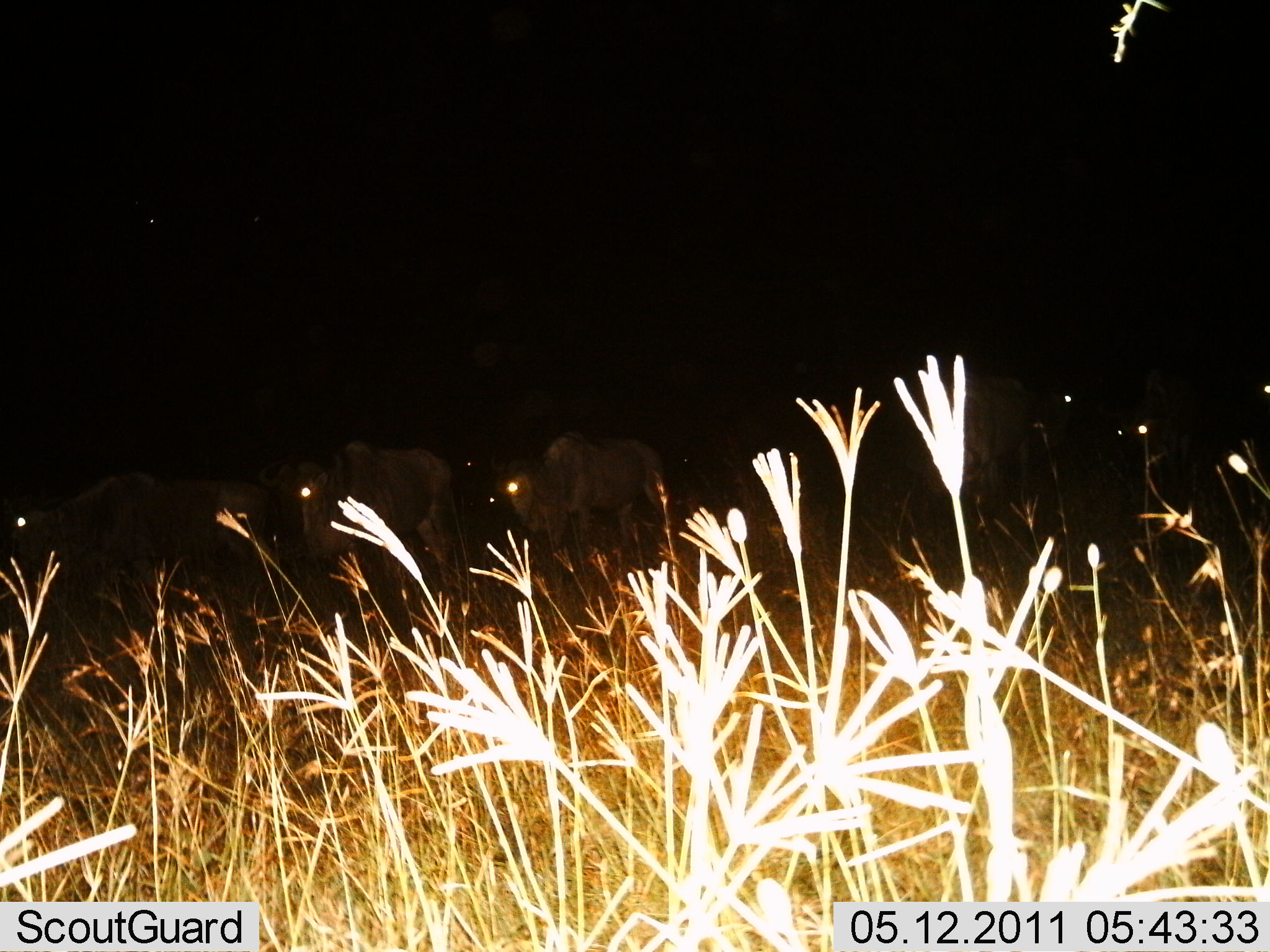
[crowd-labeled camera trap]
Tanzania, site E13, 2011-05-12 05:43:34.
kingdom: Animalia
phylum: Chordata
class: Mammalia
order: Artiodactyla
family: Bovidae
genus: Connochaetes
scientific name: Connochaetes taurinus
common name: blue wildebeest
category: wildebeest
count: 5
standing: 40%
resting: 0%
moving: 60%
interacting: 0%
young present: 0%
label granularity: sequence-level